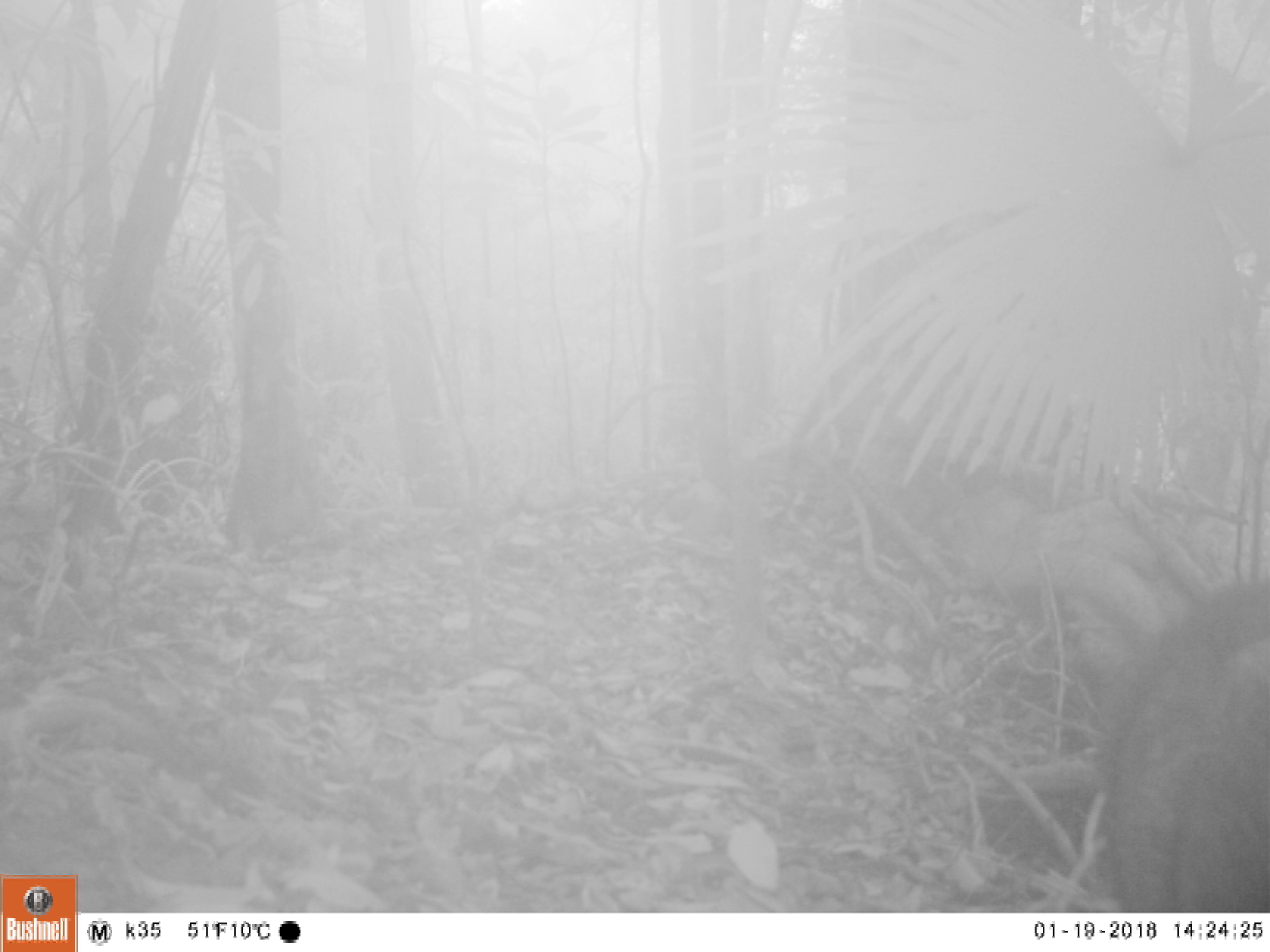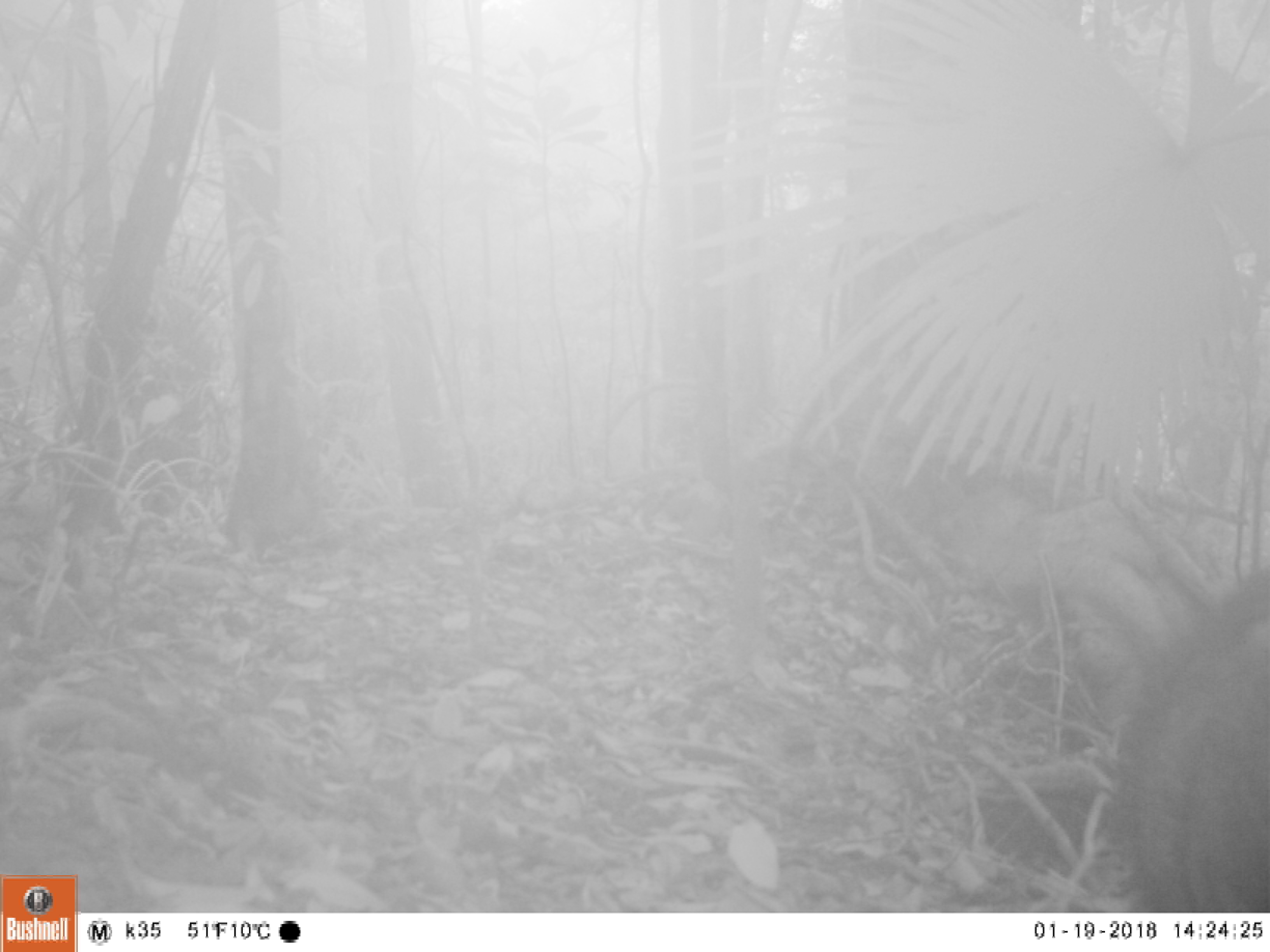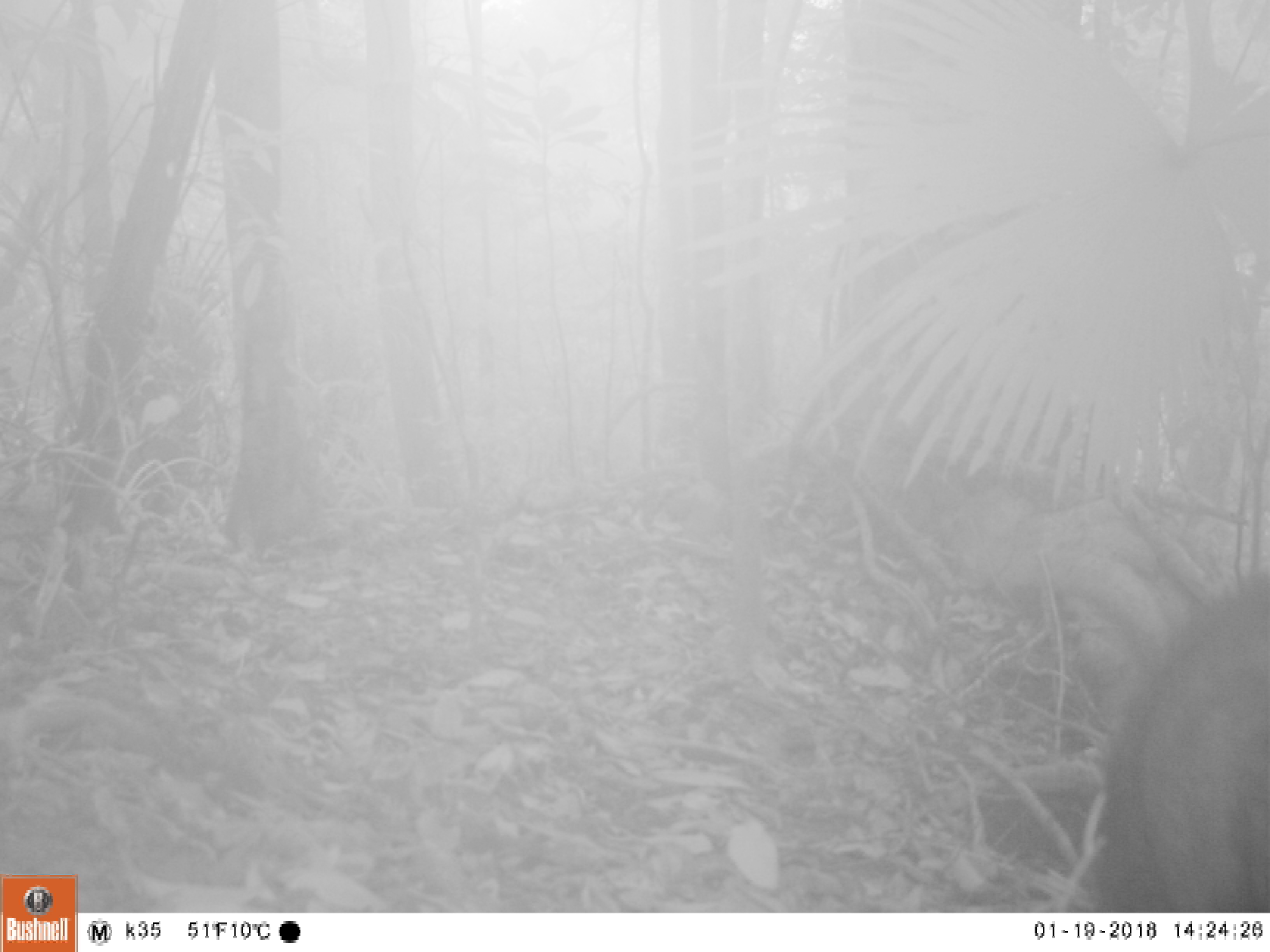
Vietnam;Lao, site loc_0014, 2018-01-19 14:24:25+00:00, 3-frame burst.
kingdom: Animalia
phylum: Chordata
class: Mammalia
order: Artiodactyla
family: Suidae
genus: Sus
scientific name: Sus scrofa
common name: eurasian wild pig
Eurasian wild pig (Sus scrofa). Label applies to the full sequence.